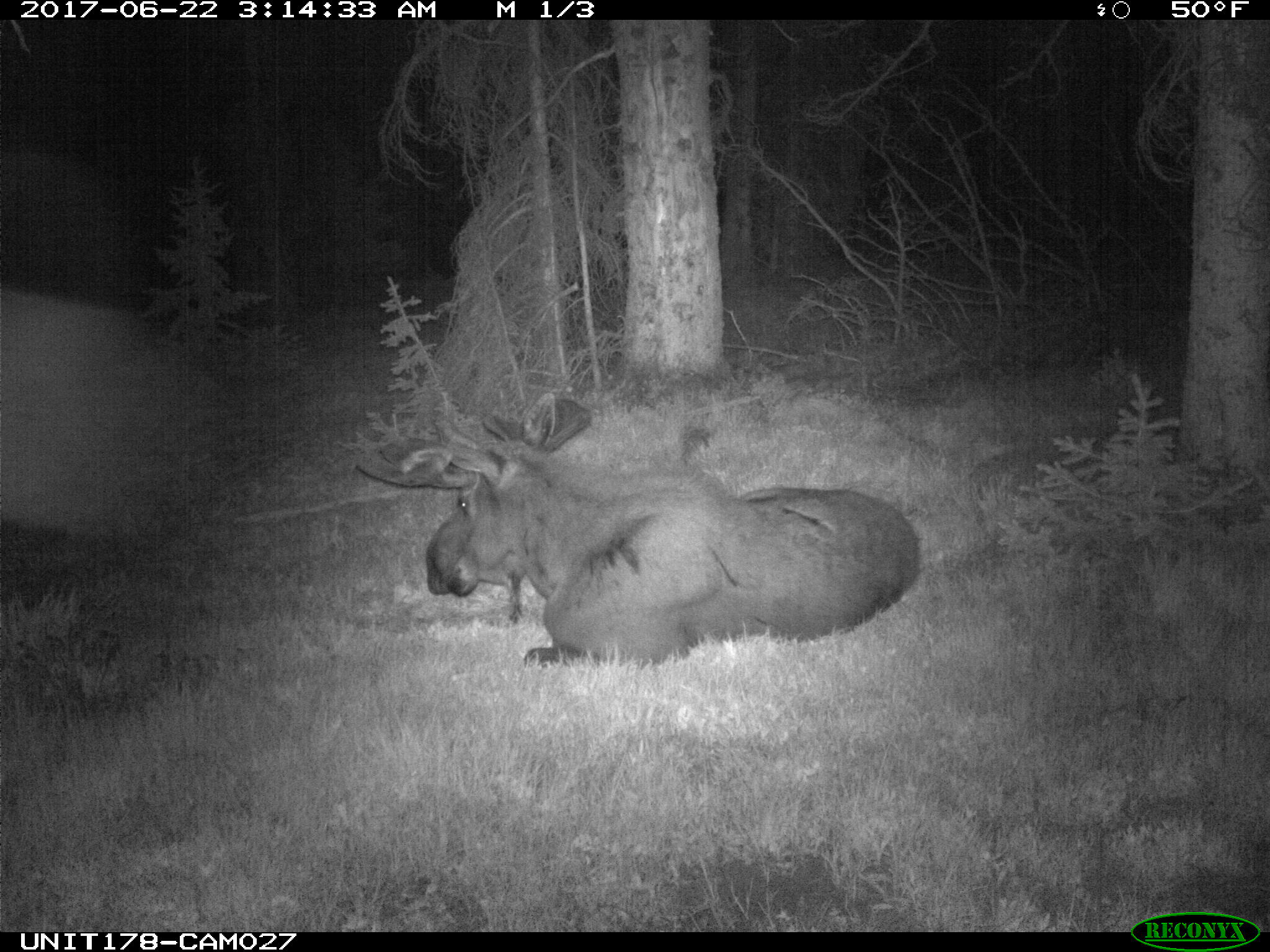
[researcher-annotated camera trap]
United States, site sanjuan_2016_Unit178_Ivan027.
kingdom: Animalia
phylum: Chordata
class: Mammalia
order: Artiodactyla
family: Cervidae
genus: Alces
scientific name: Alces alces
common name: moose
Alces alces (moose).